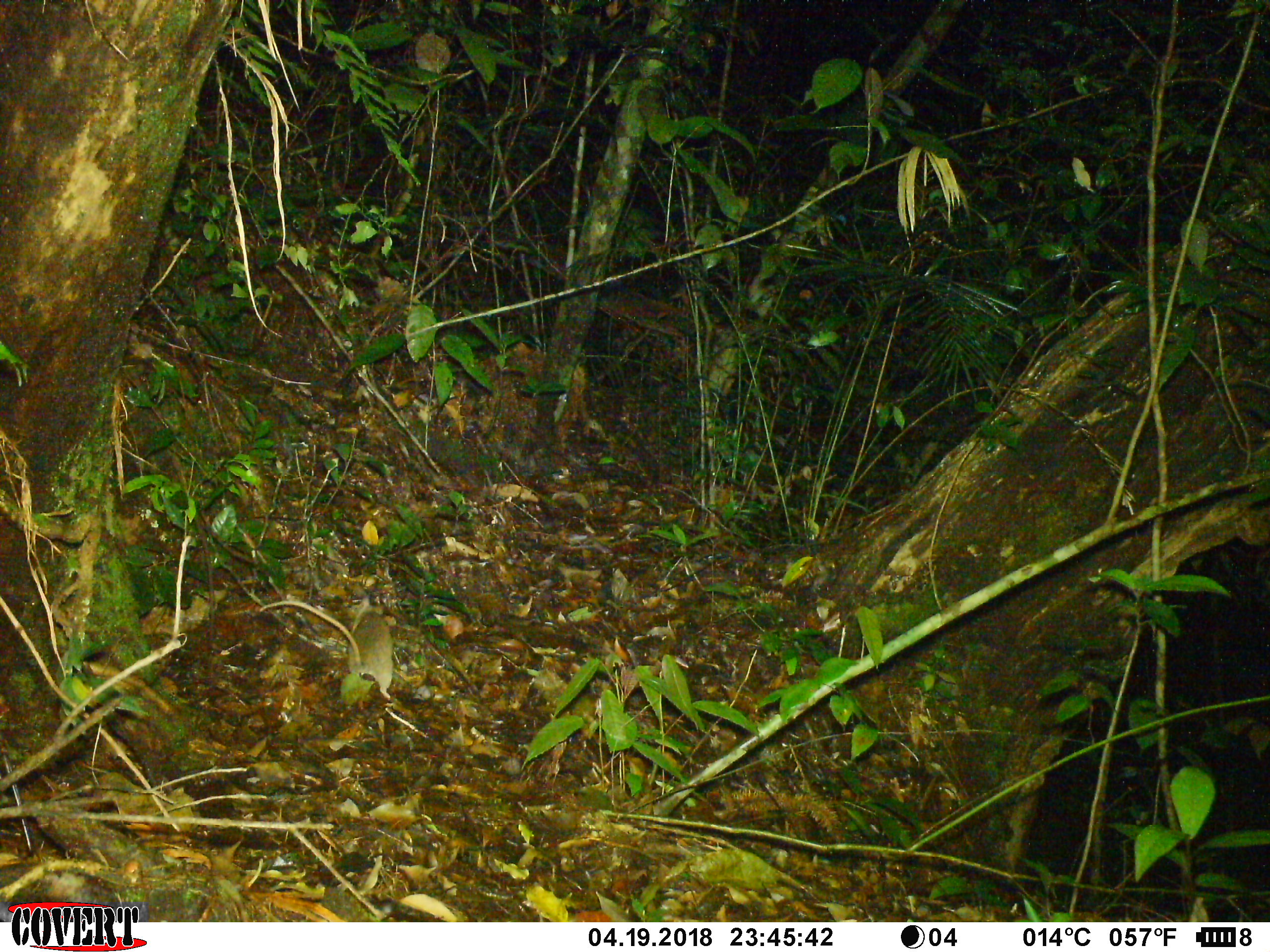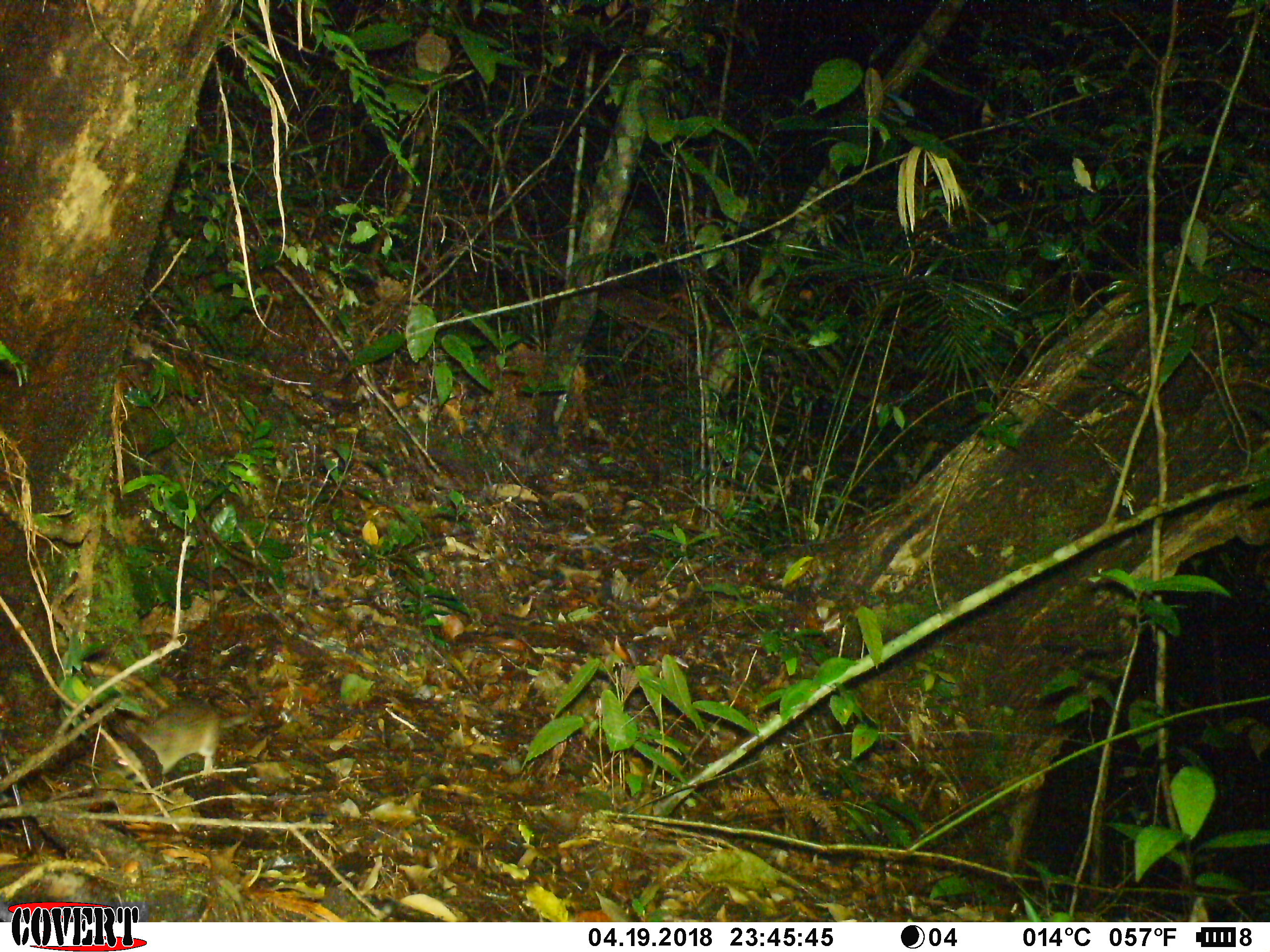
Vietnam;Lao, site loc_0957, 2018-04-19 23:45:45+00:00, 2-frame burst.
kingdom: Animalia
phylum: Chordata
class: Mammalia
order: Rodentia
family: Muridae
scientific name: Muridae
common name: old-world mice and rats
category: unidentified murid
Unidentified murid (old-world mice and rats) (Muridae). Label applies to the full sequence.